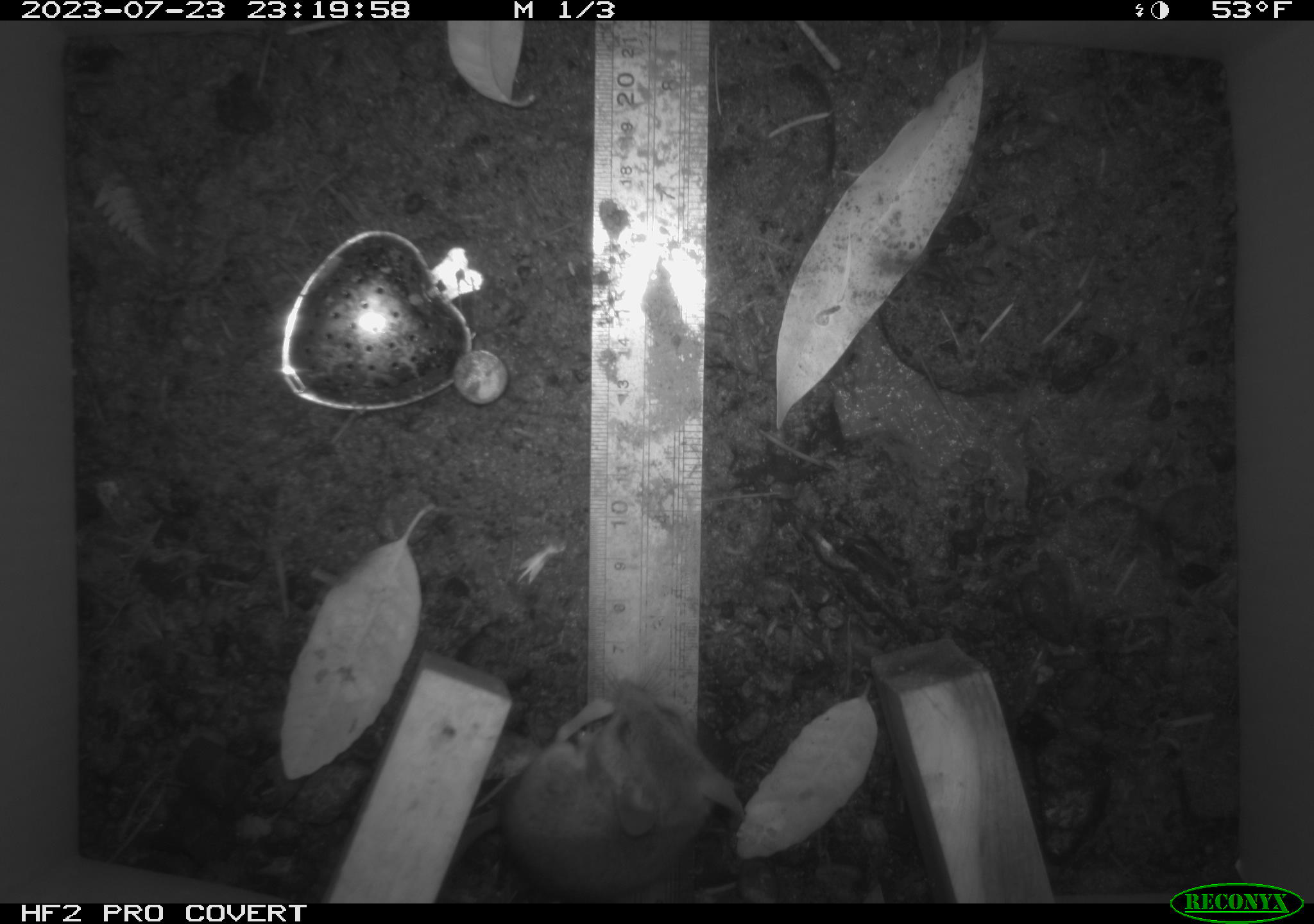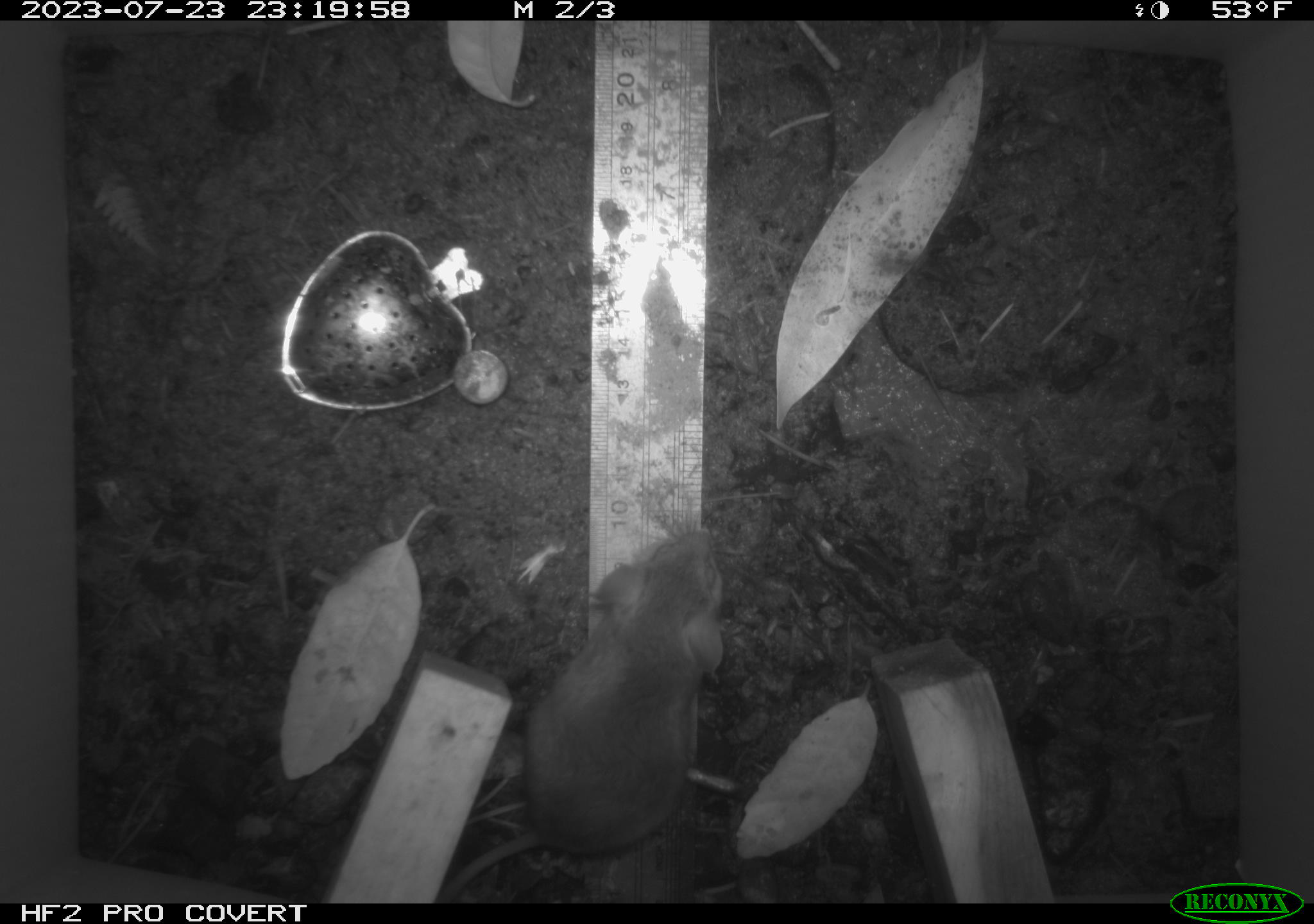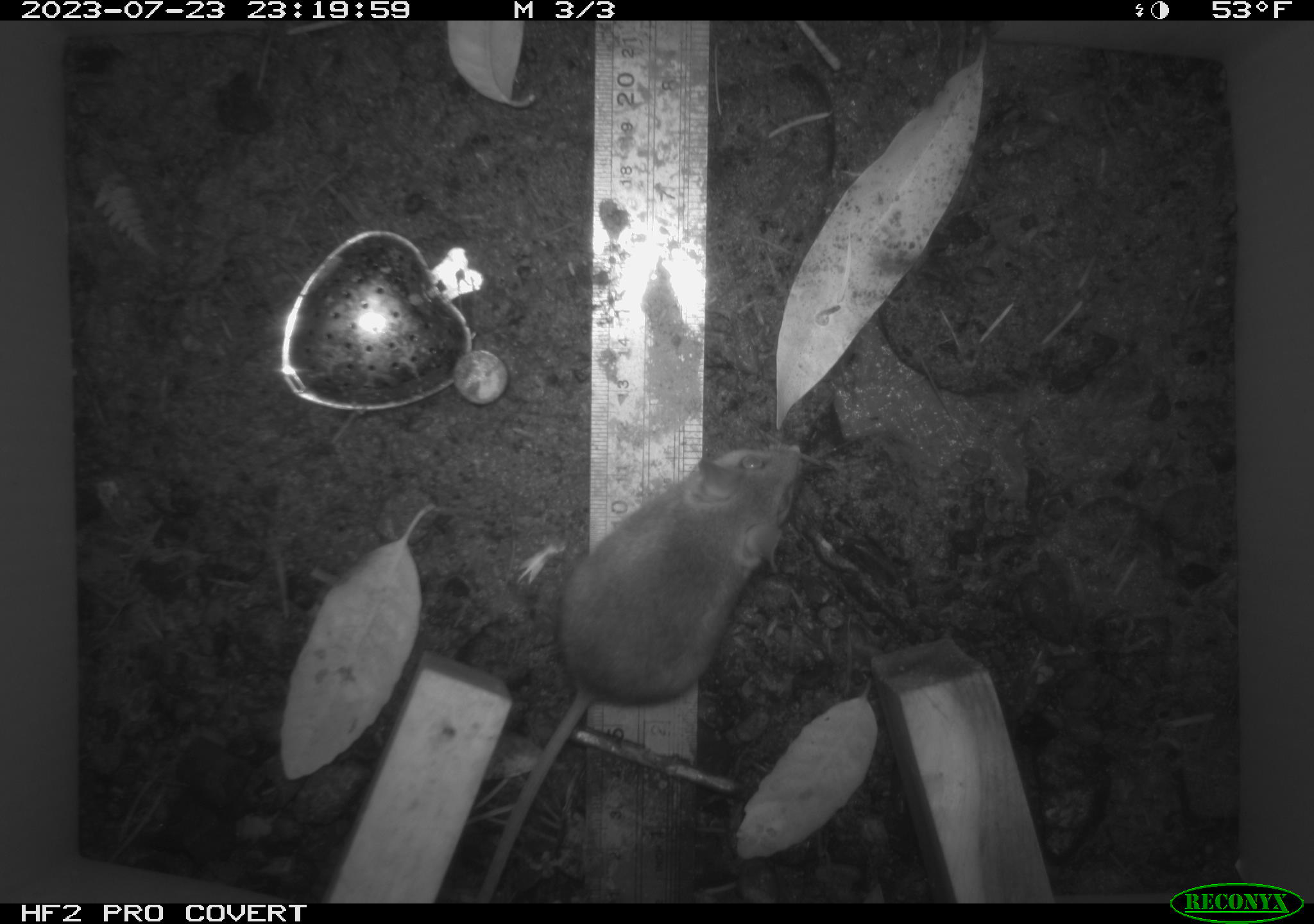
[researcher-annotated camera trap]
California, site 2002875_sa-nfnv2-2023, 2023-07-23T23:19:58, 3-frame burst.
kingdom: Animalia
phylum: Chordata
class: Mammalia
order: Rodentia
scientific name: Rodentia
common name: mouse species